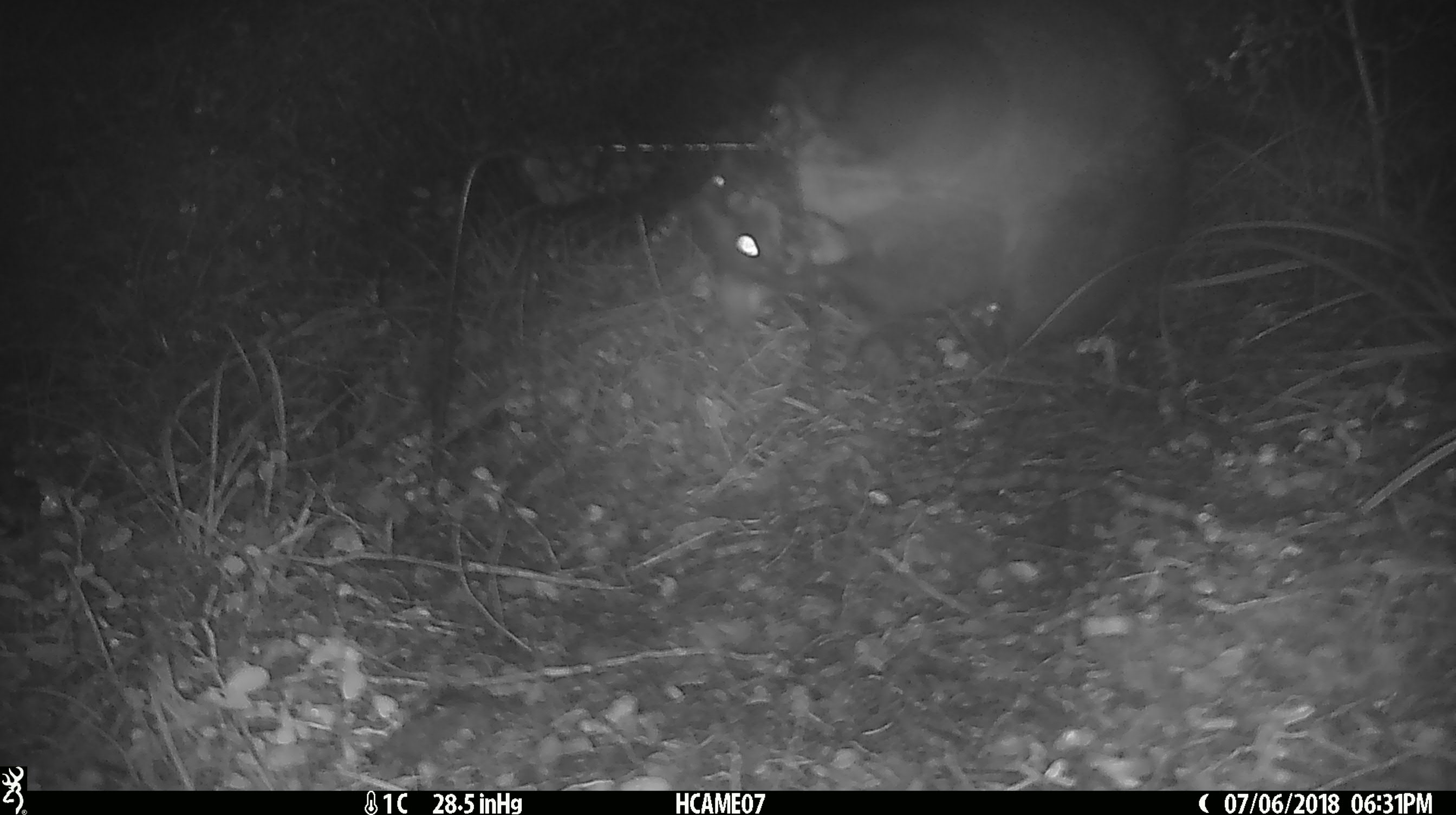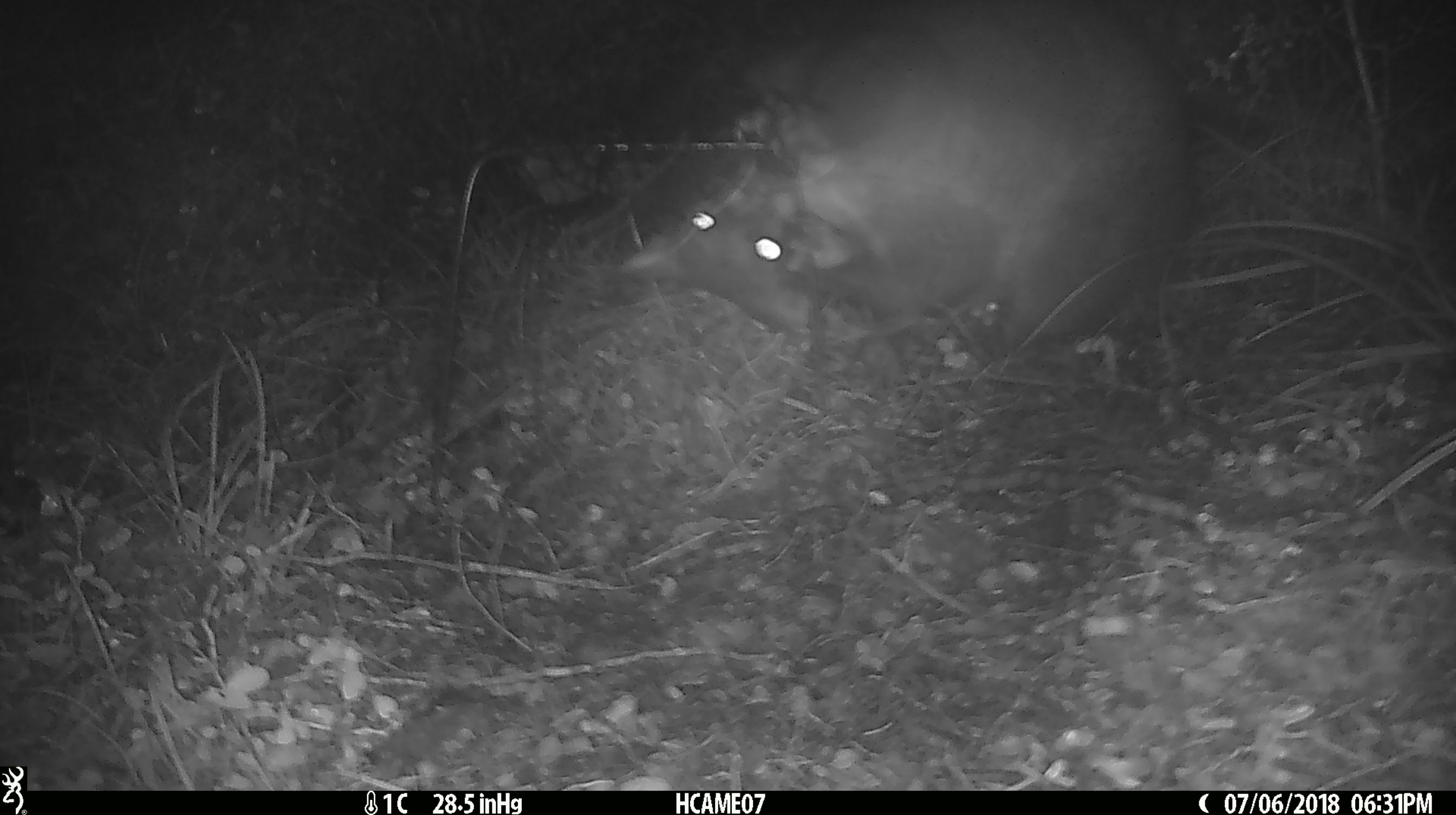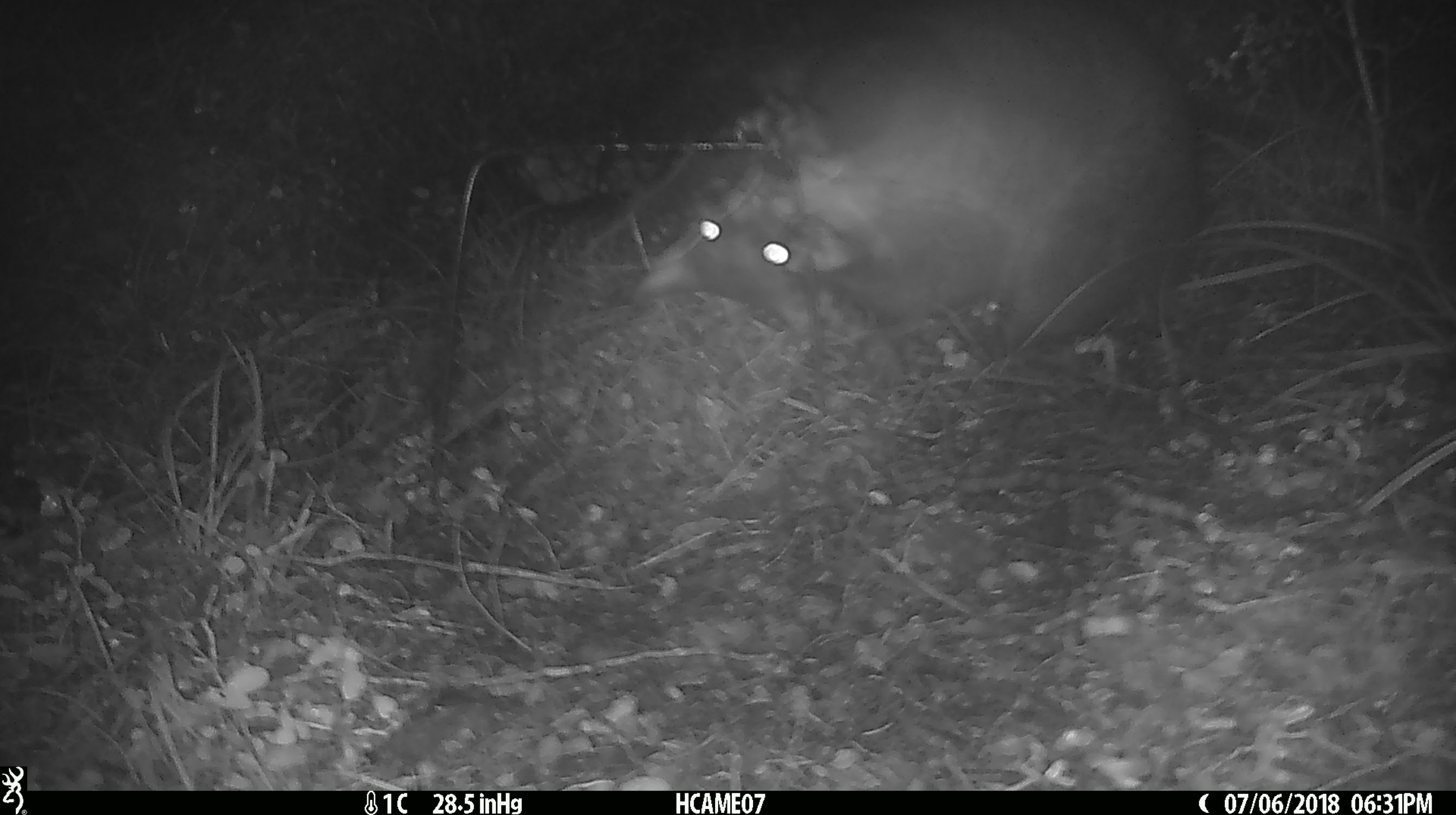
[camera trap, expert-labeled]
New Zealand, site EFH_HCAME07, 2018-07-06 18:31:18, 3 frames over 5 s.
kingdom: Animalia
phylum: Chordata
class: Mammalia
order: Diprotodontia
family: Phalangeridae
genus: Trichosurus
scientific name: Trichosurus vulpecula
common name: common brushtail possum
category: possum